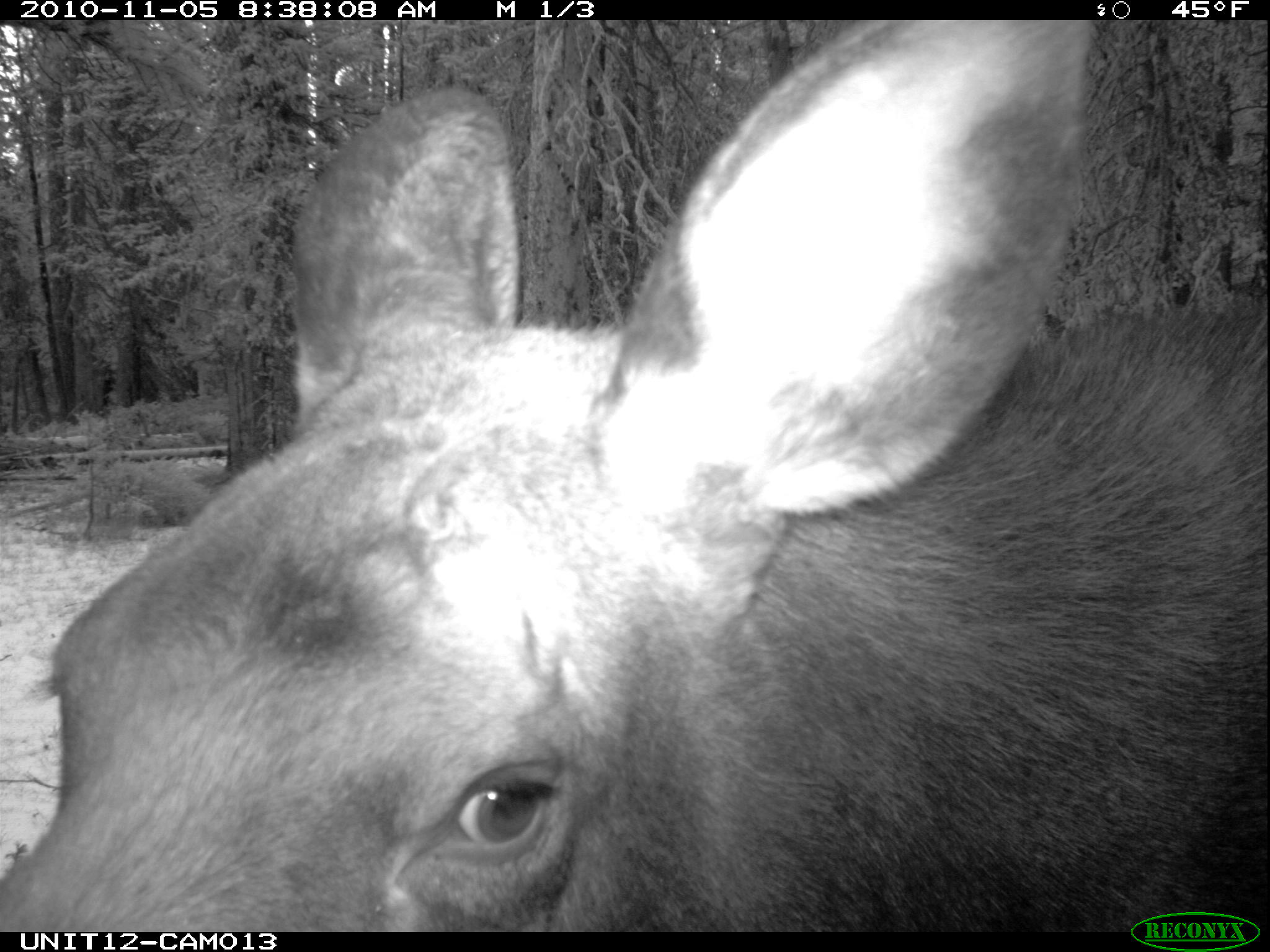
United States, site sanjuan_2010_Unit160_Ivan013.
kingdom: Animalia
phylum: Chordata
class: Mammalia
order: Artiodactyla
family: Cervidae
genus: Alces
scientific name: Alces alces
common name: moose